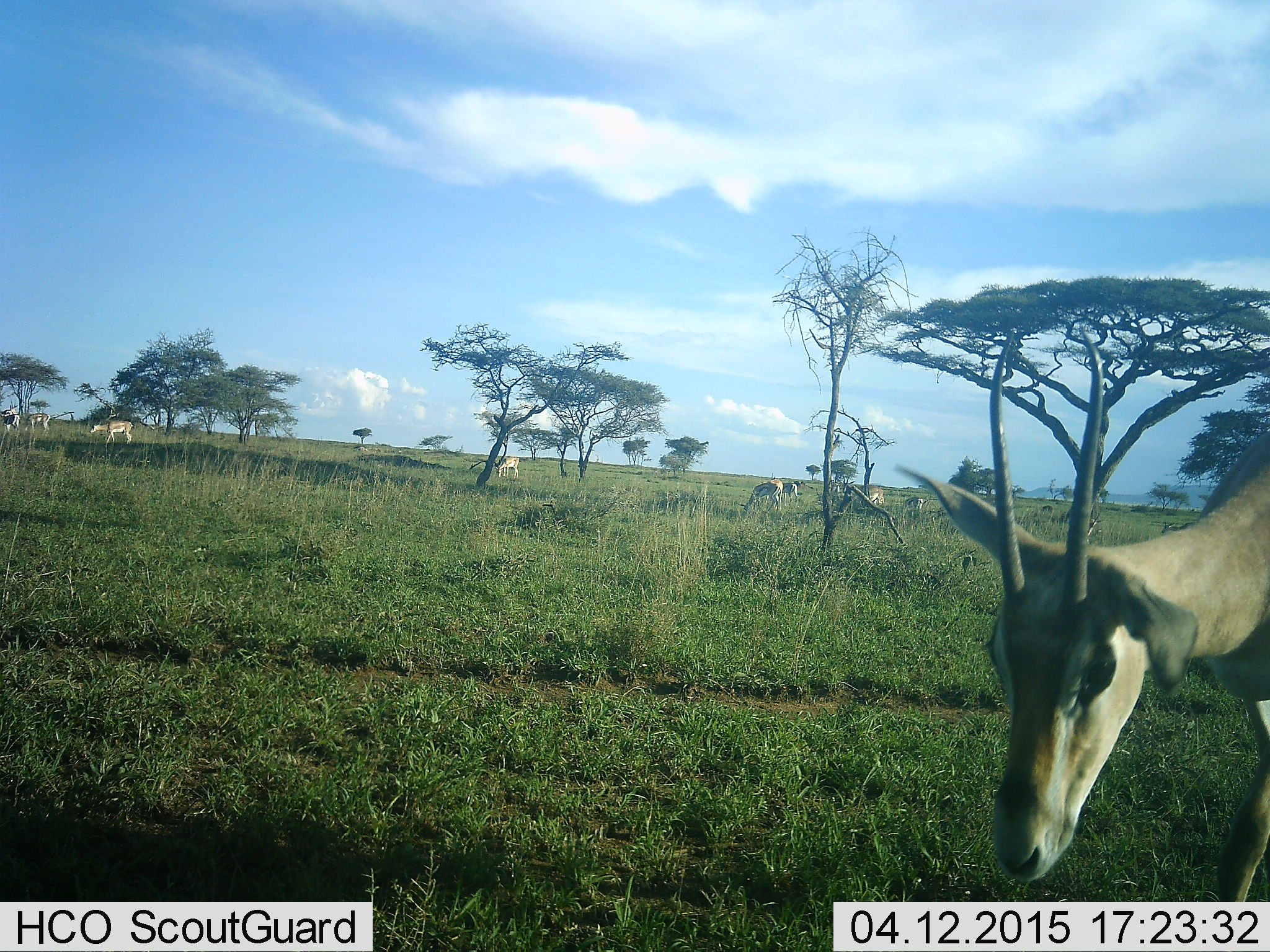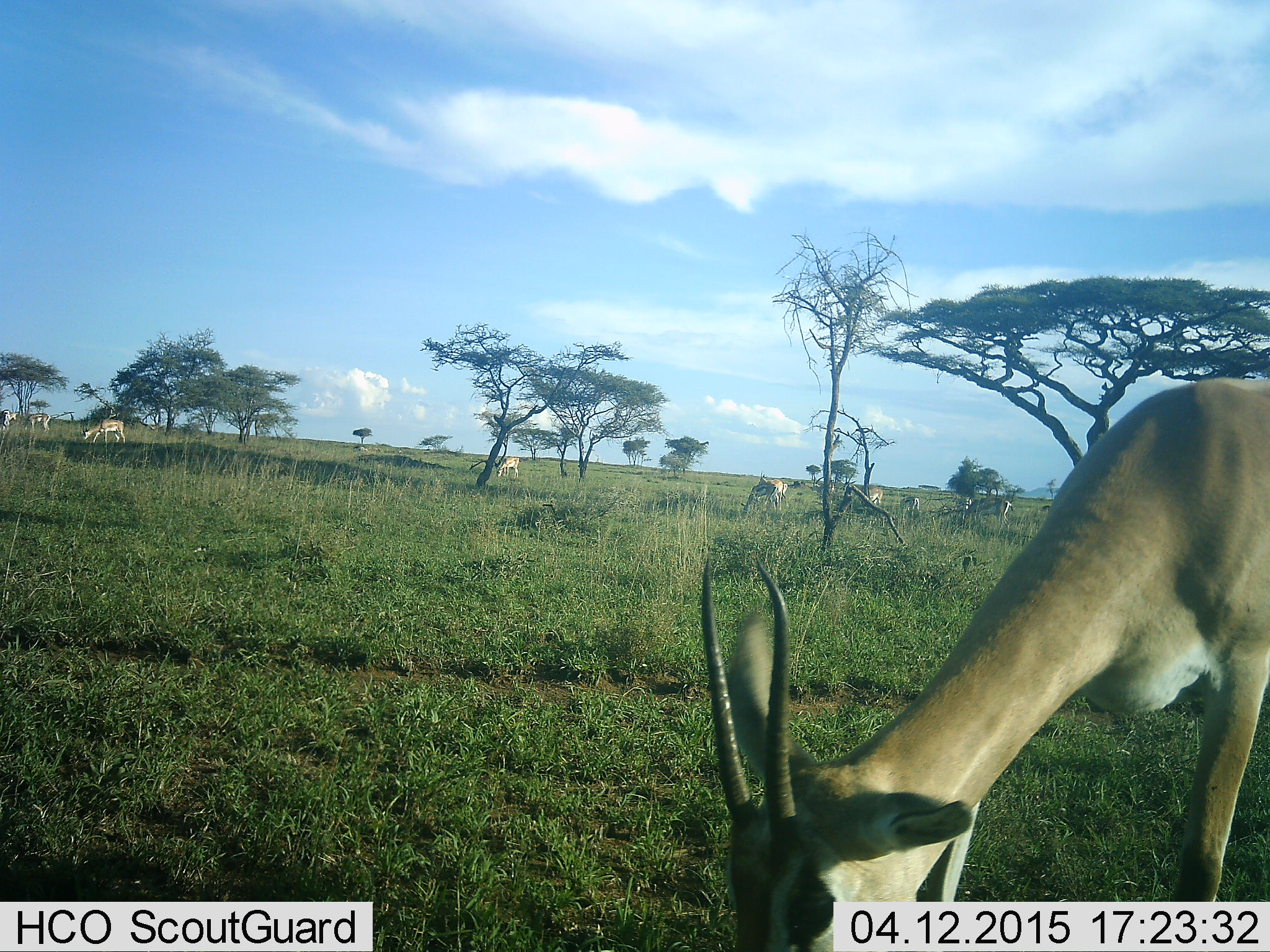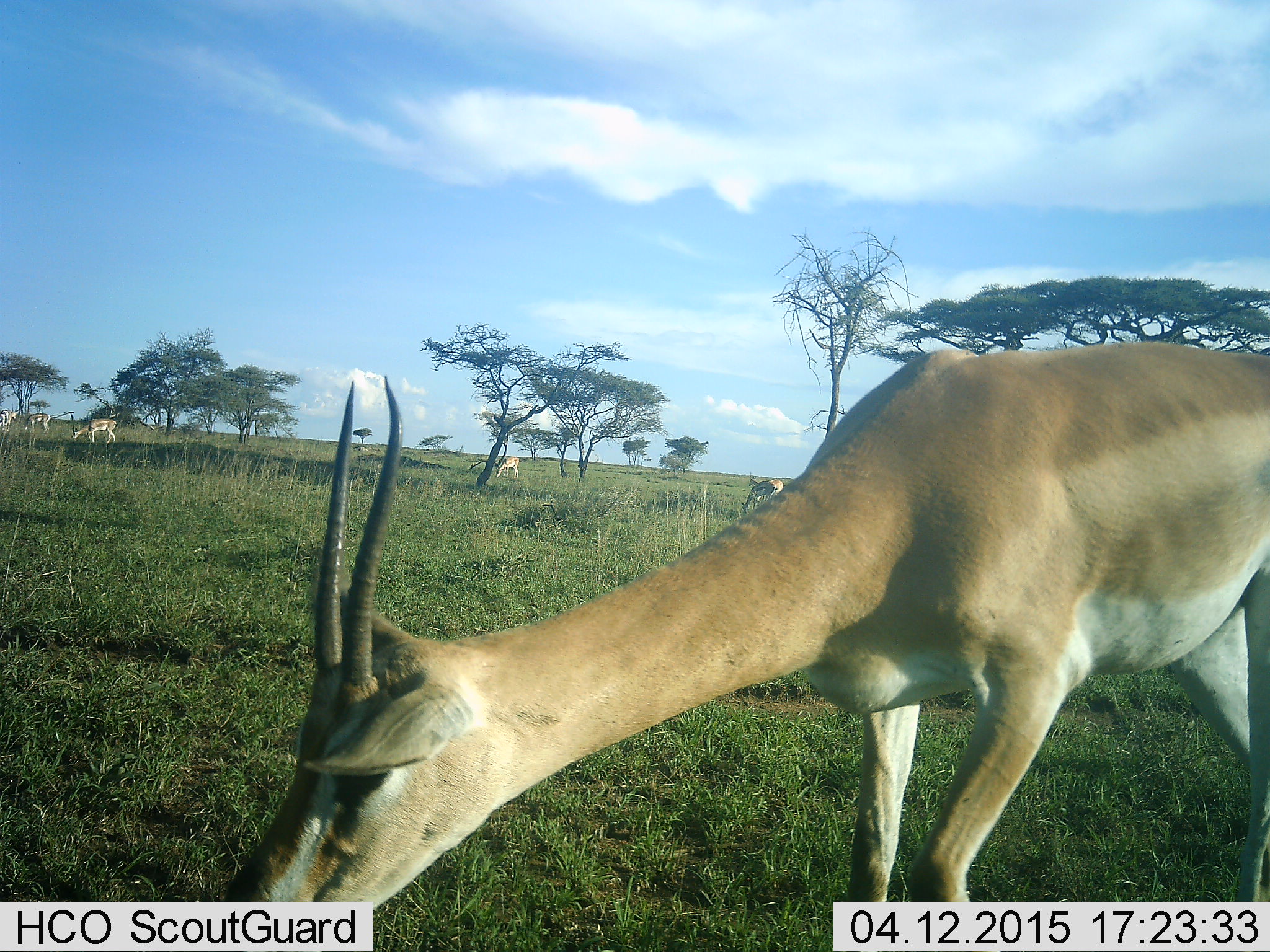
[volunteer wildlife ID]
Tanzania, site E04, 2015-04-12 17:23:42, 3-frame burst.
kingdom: Animalia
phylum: Chordata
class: Mammalia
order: Artiodactyla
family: Bovidae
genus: Nanger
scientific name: Nanger granti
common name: grant's gazelle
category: gazellegrants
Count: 9.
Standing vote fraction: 27%.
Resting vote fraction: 0%.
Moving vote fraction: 73%.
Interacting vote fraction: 0%.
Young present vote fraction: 0%.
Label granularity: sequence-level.